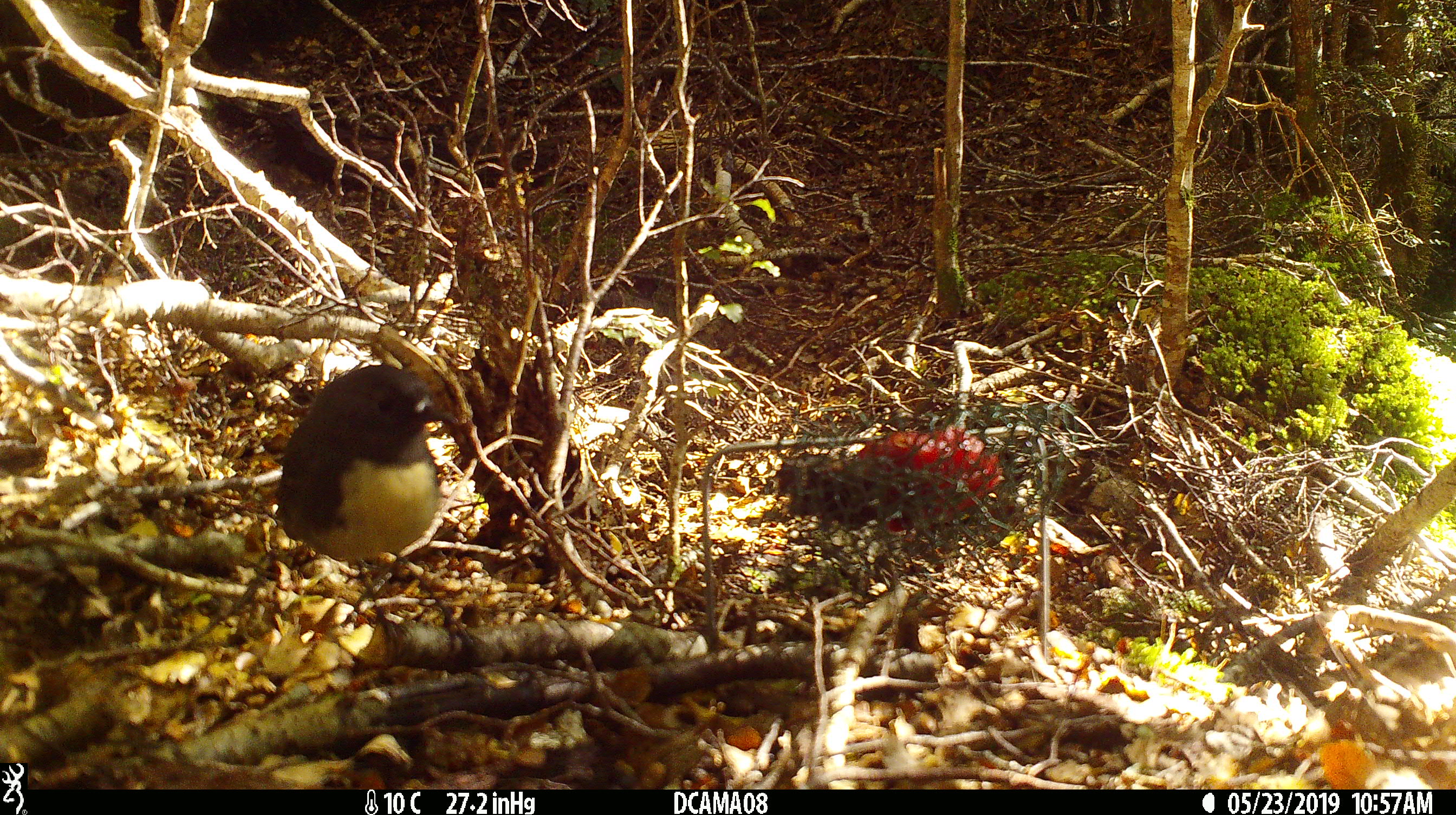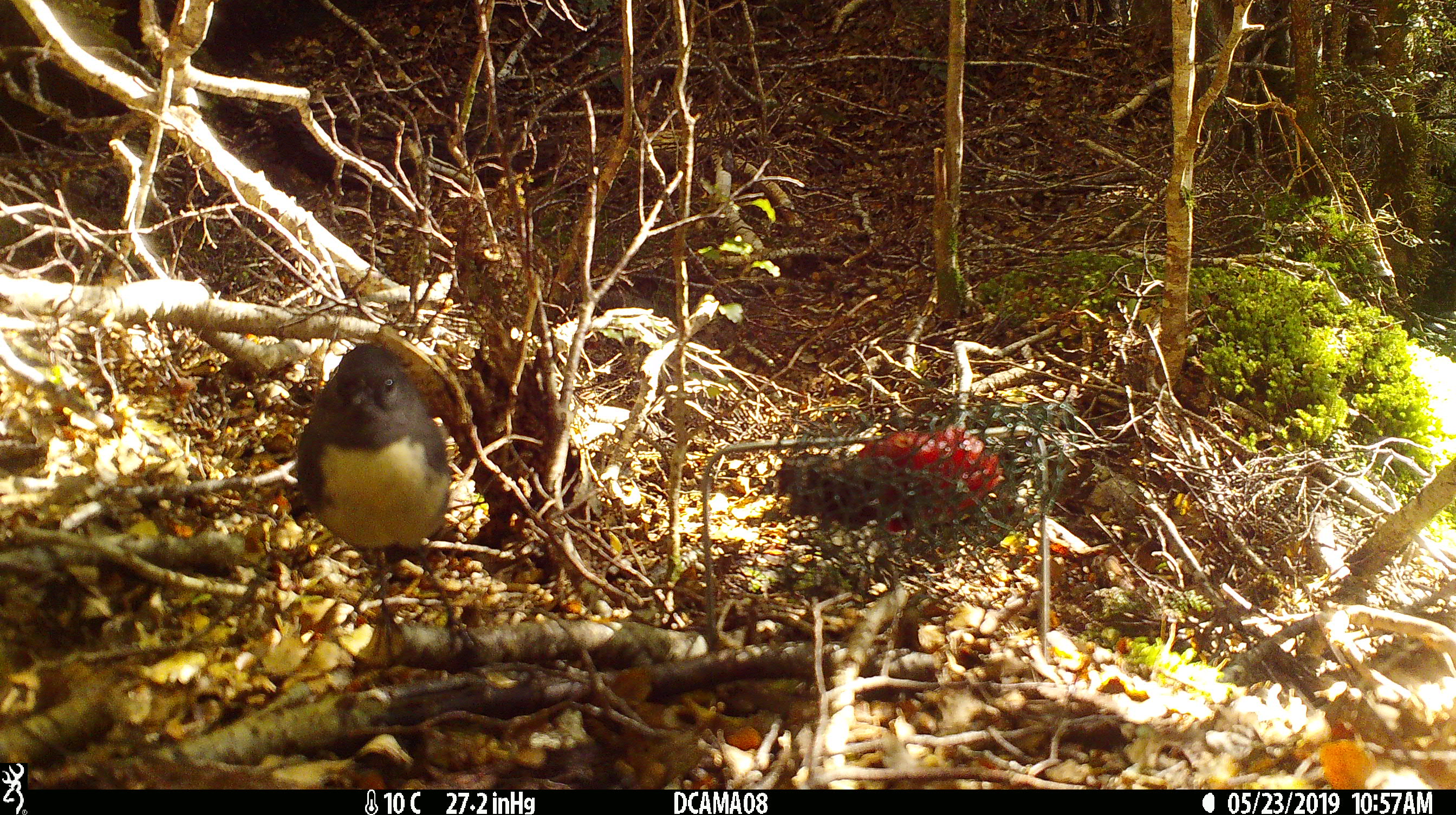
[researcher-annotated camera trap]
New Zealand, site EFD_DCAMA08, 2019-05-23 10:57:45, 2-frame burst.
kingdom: Animalia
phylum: Chordata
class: Aves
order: Passeriformes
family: Petroicidae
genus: Petroica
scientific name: Petroica australis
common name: new zealand robin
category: robin